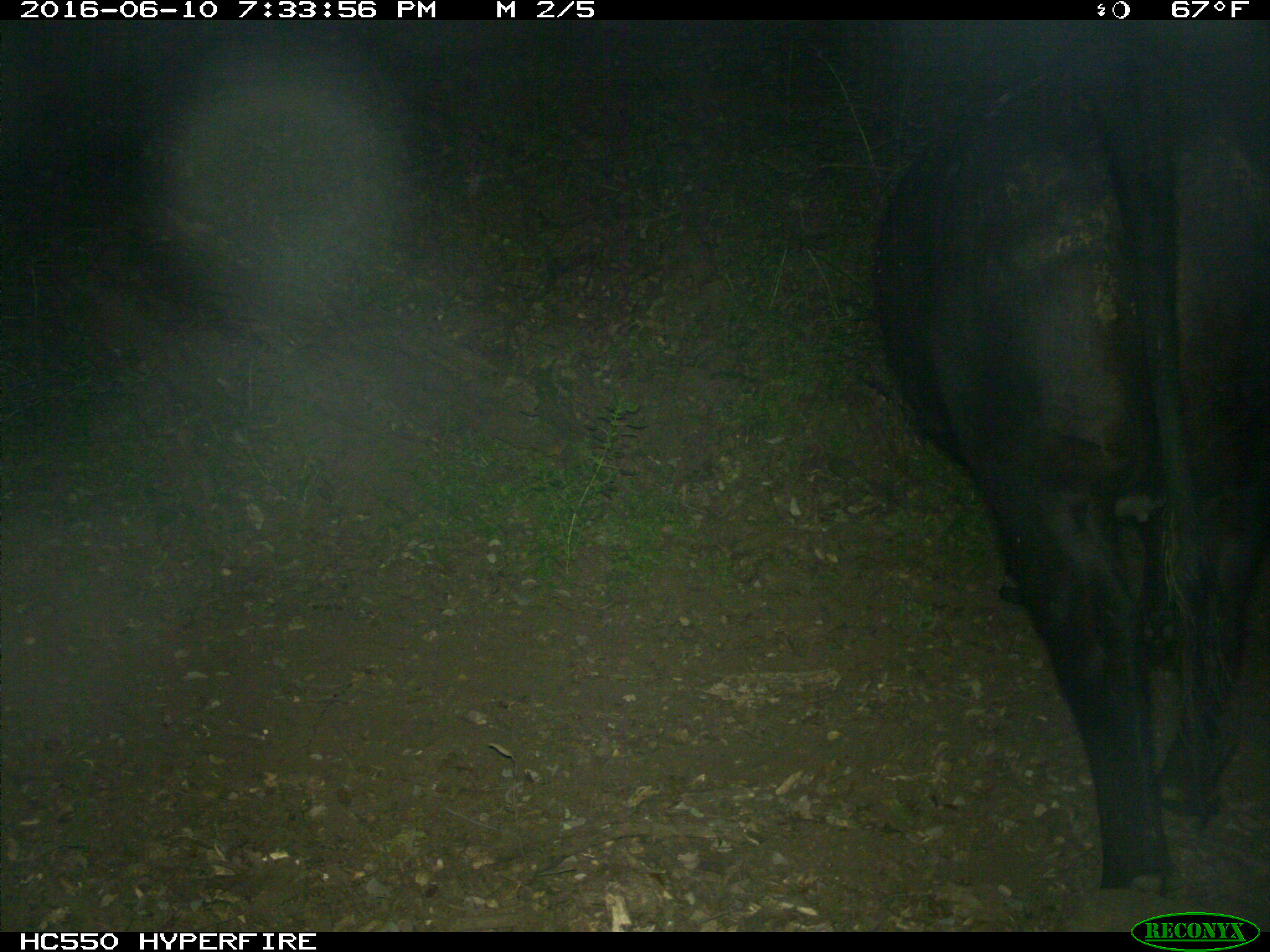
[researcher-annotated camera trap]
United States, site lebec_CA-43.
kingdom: Animalia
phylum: Chordata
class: Mammalia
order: Artiodactyla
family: Bovidae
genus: Bos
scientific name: Bos taurus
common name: domestic cow